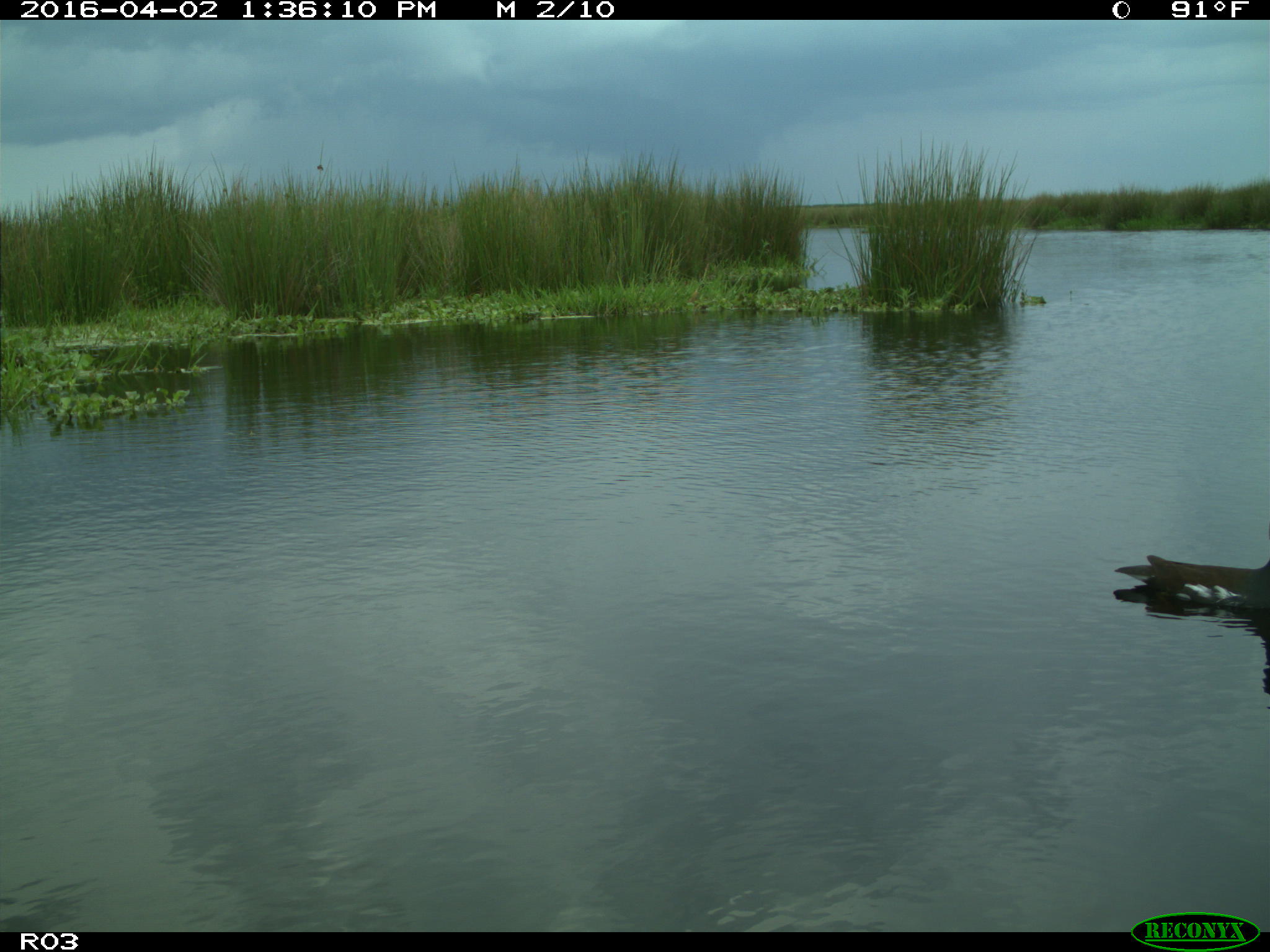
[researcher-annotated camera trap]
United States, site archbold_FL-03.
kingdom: Animalia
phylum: Chordata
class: Aves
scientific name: Aves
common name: birds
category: unidentified bird